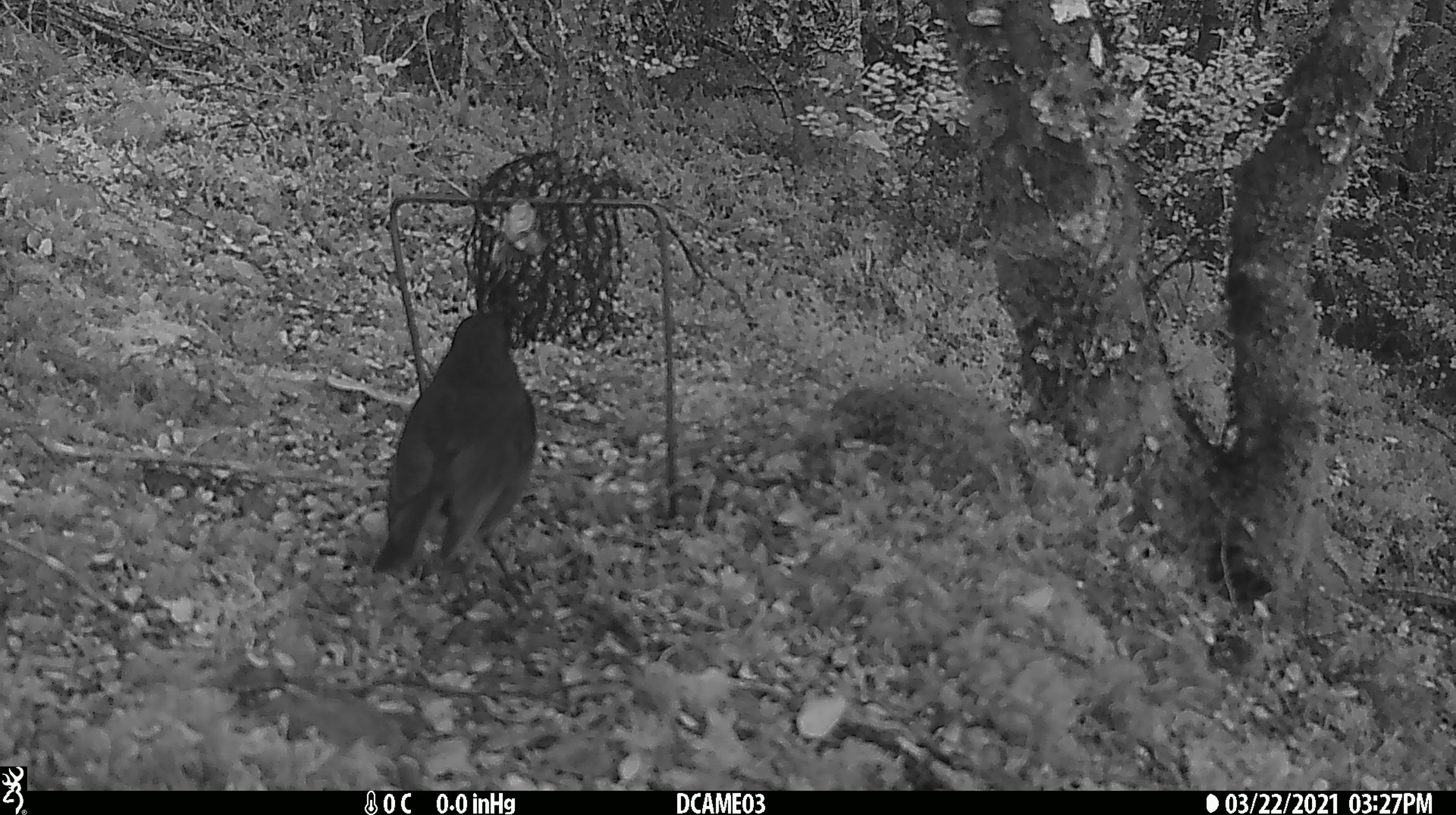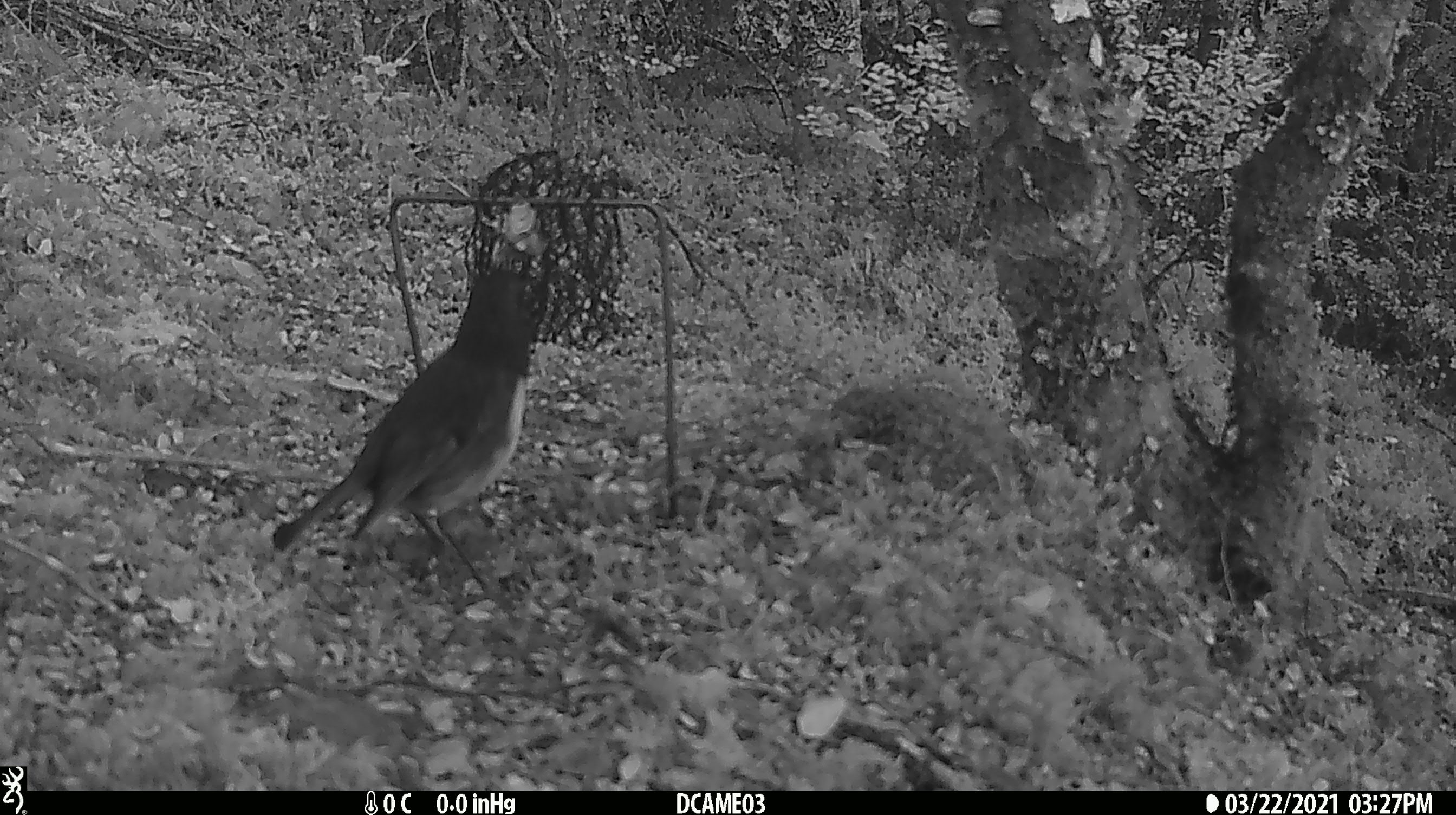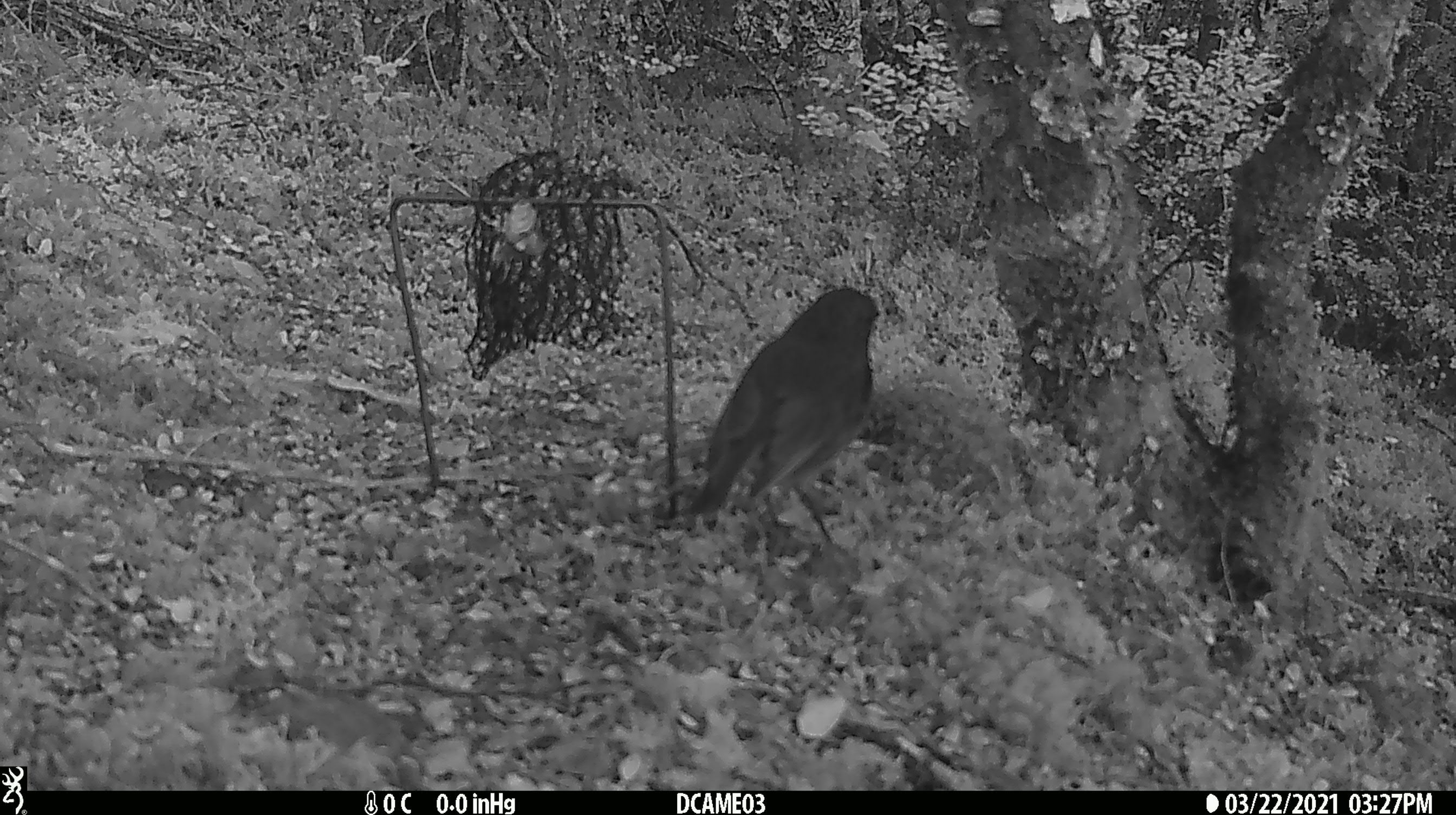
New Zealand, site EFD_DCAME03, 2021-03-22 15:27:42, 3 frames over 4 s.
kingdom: Animalia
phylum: Chordata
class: Aves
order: Passeriformes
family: Petroicidae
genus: Petroica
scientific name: Petroica australis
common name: new zealand robin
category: robin